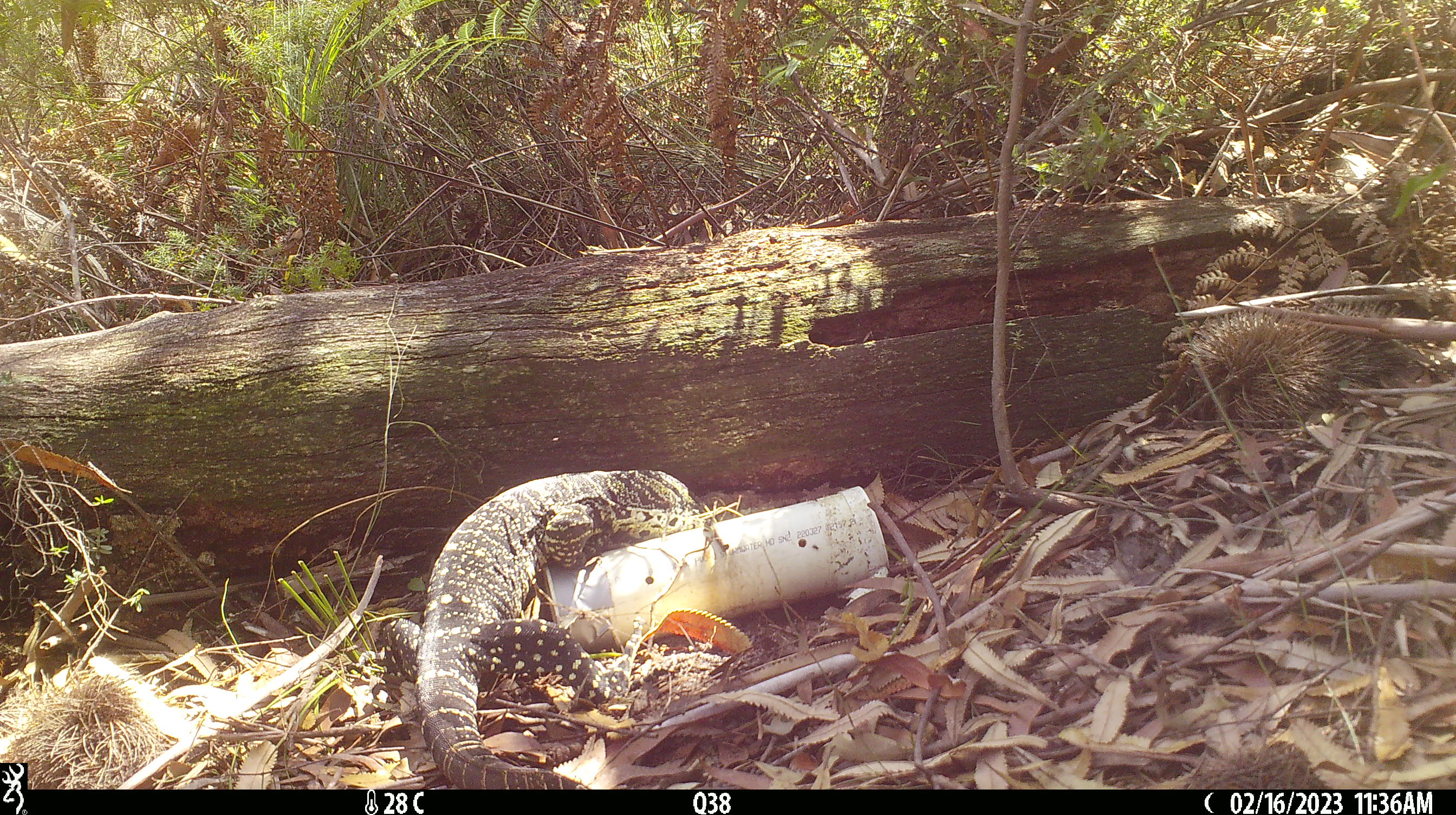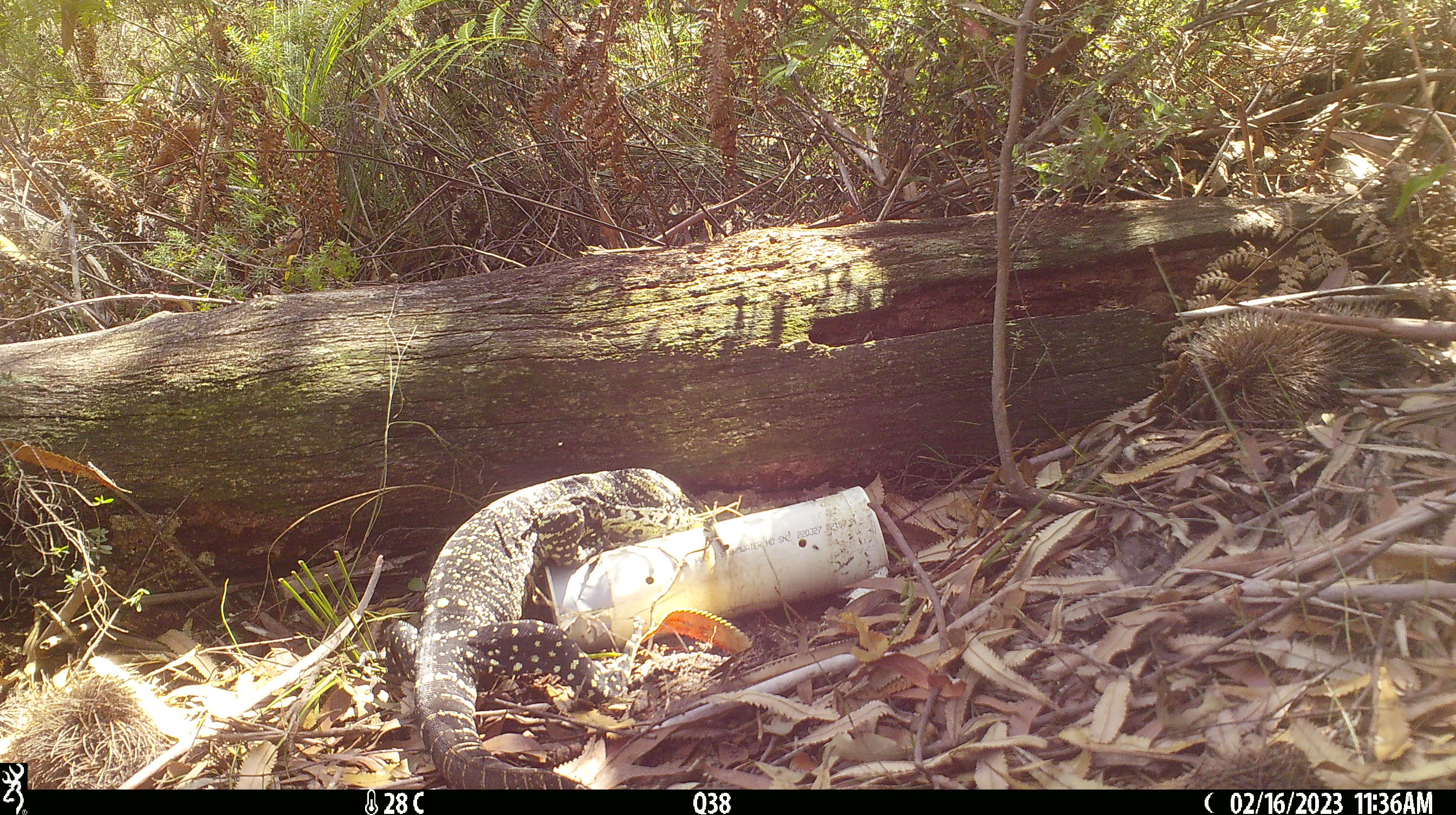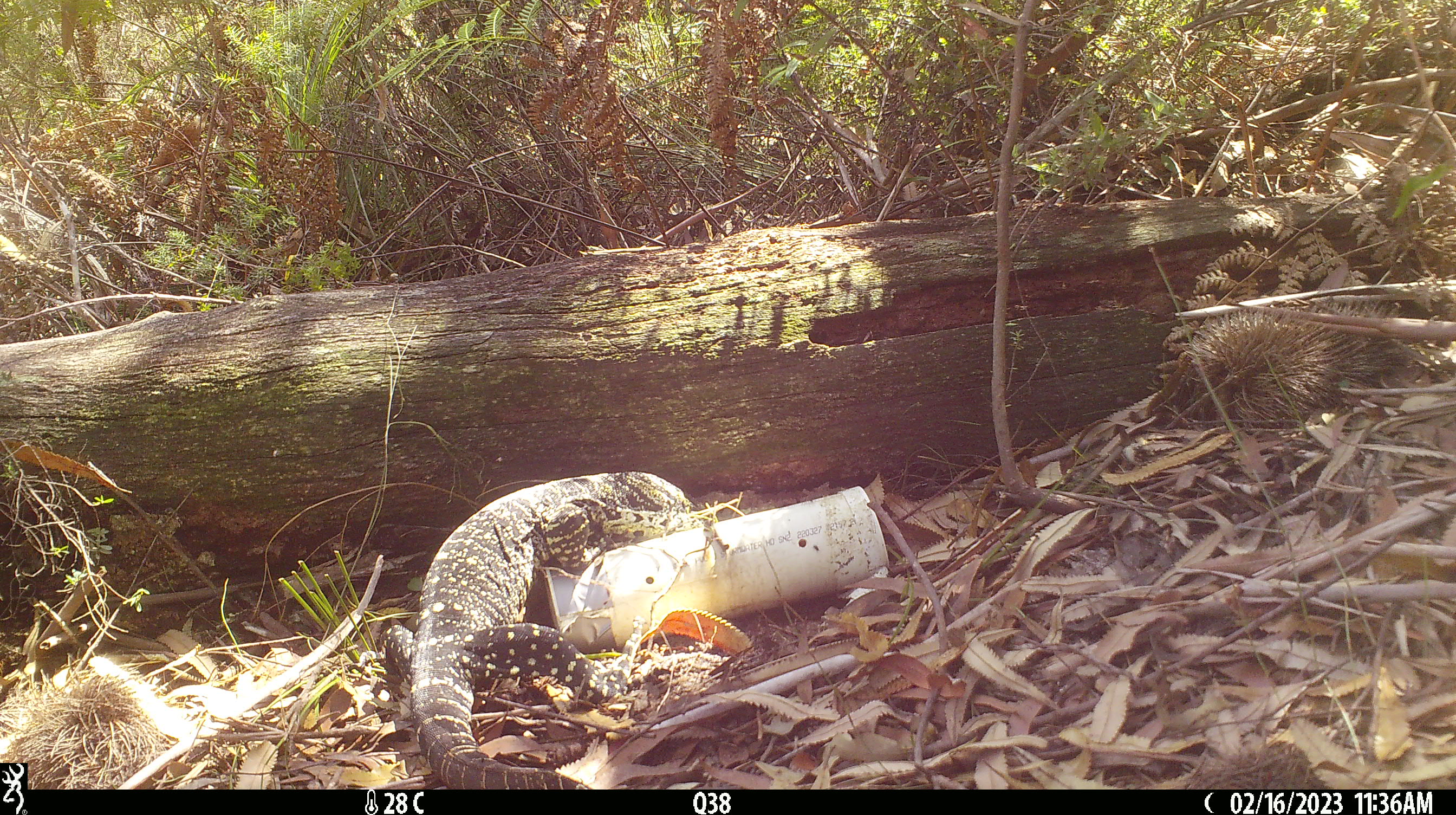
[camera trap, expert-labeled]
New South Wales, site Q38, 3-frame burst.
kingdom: Animalia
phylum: Chordata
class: Reptilia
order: Squamata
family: Varanidae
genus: Varanus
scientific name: Varanus varius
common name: lace monitor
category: goanna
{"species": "goanna (lace monitor) (Varanus varius)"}